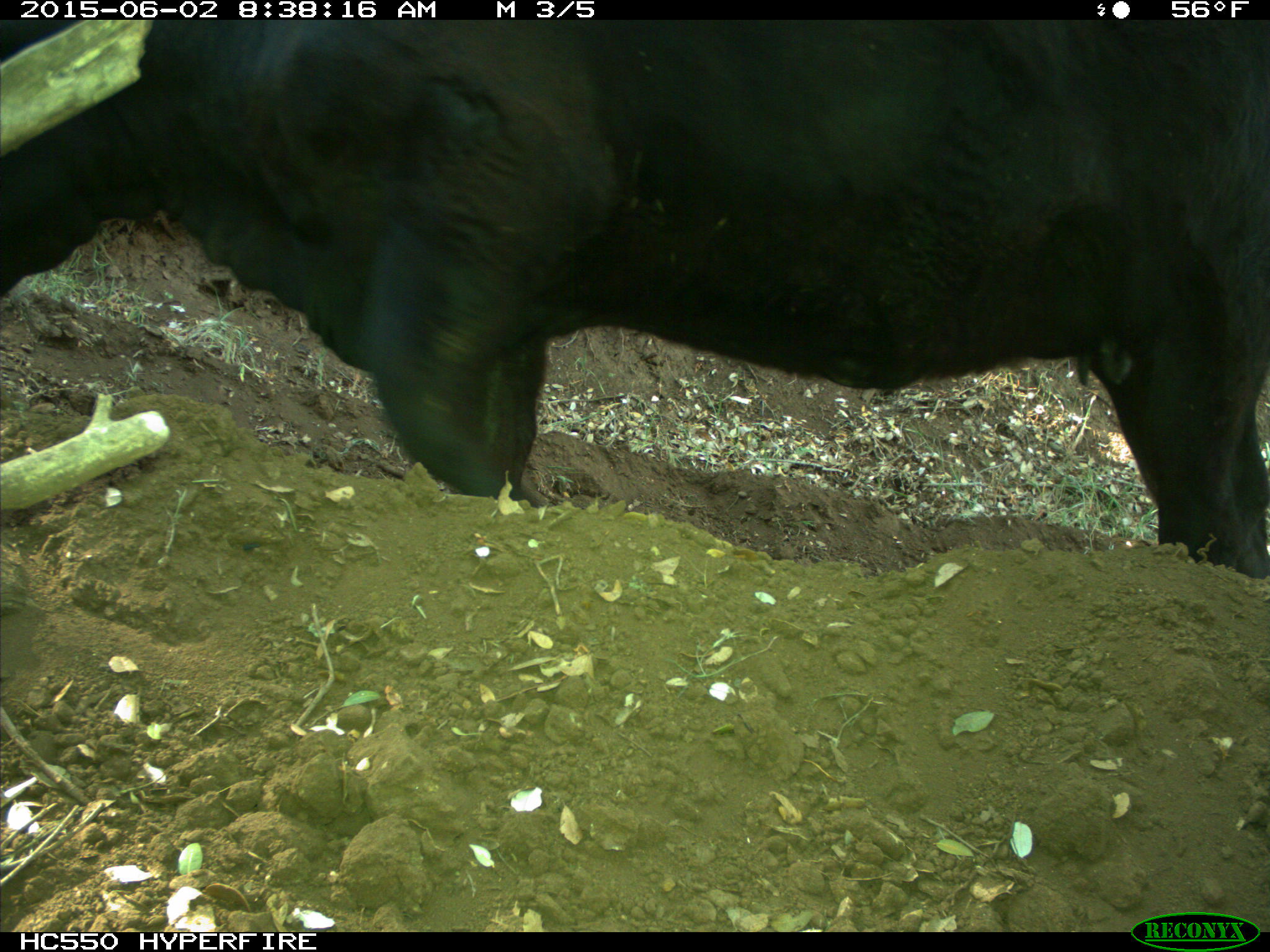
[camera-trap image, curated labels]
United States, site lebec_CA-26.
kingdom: Animalia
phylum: Chordata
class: Mammalia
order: Artiodactyla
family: Bovidae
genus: Bos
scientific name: Bos taurus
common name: domestic cow